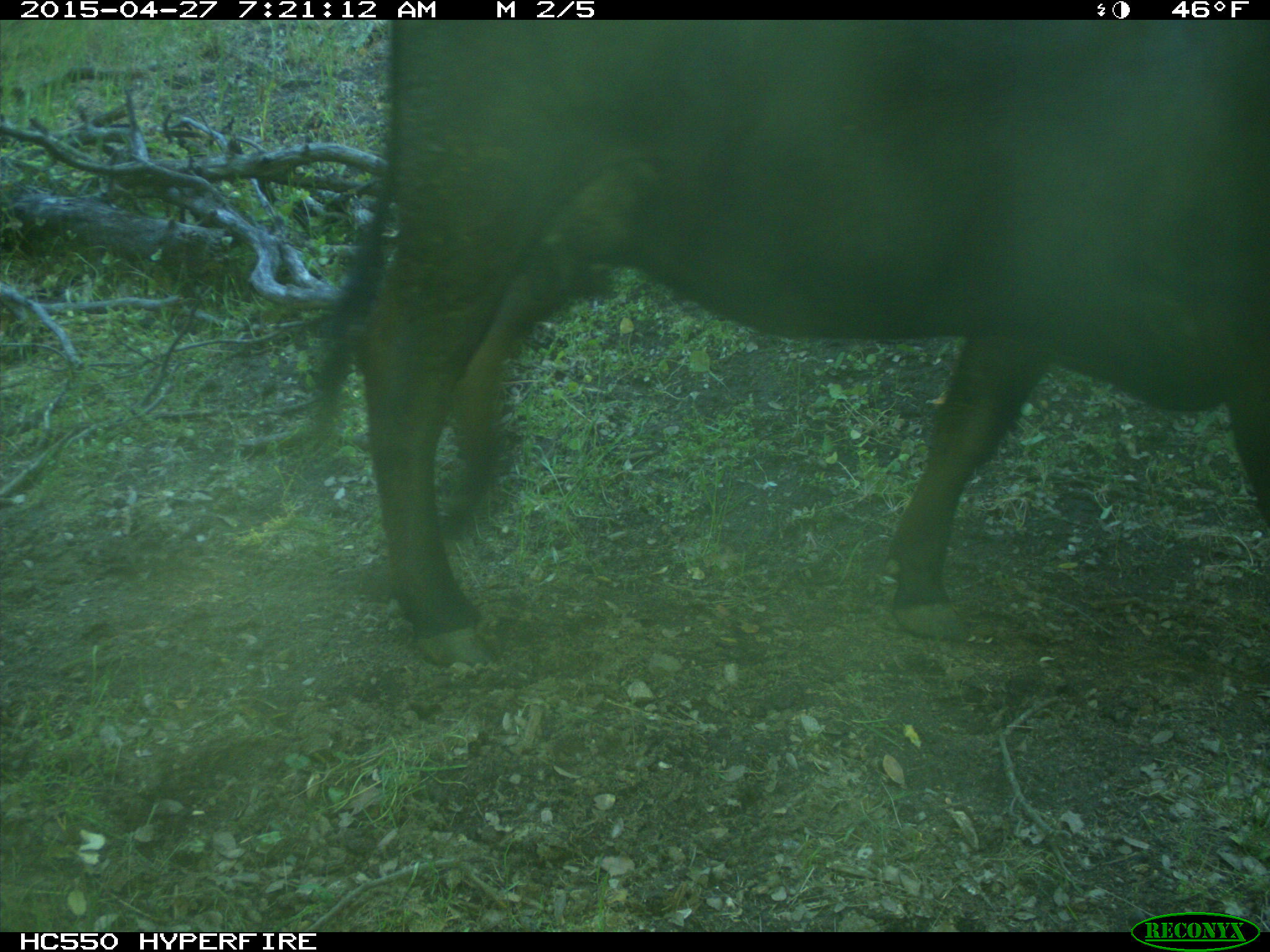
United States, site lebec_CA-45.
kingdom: Animalia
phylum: Chordata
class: Mammalia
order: Artiodactyla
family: Bovidae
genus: Bos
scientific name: Bos taurus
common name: domestic cow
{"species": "Bos taurus (domestic cow)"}